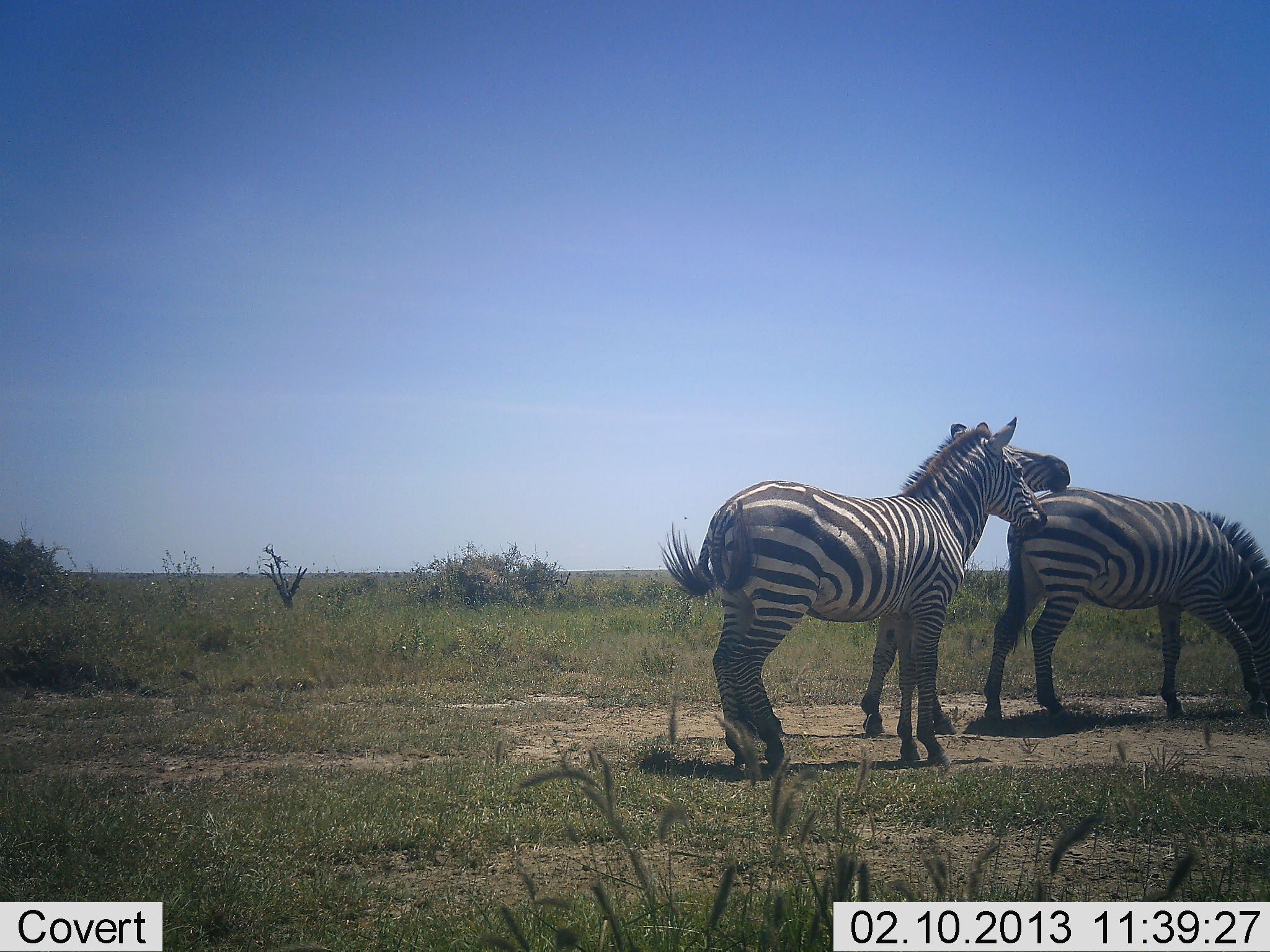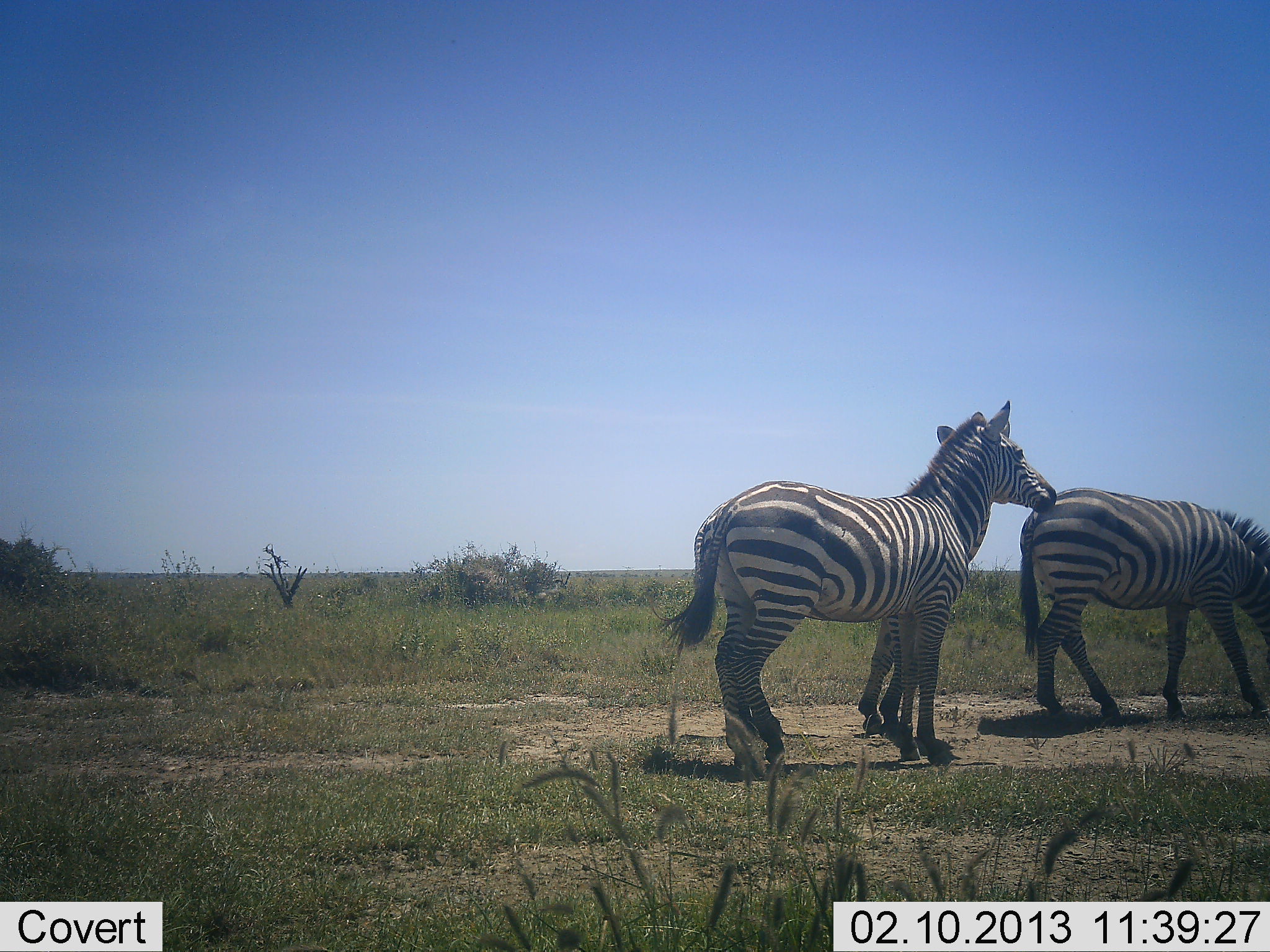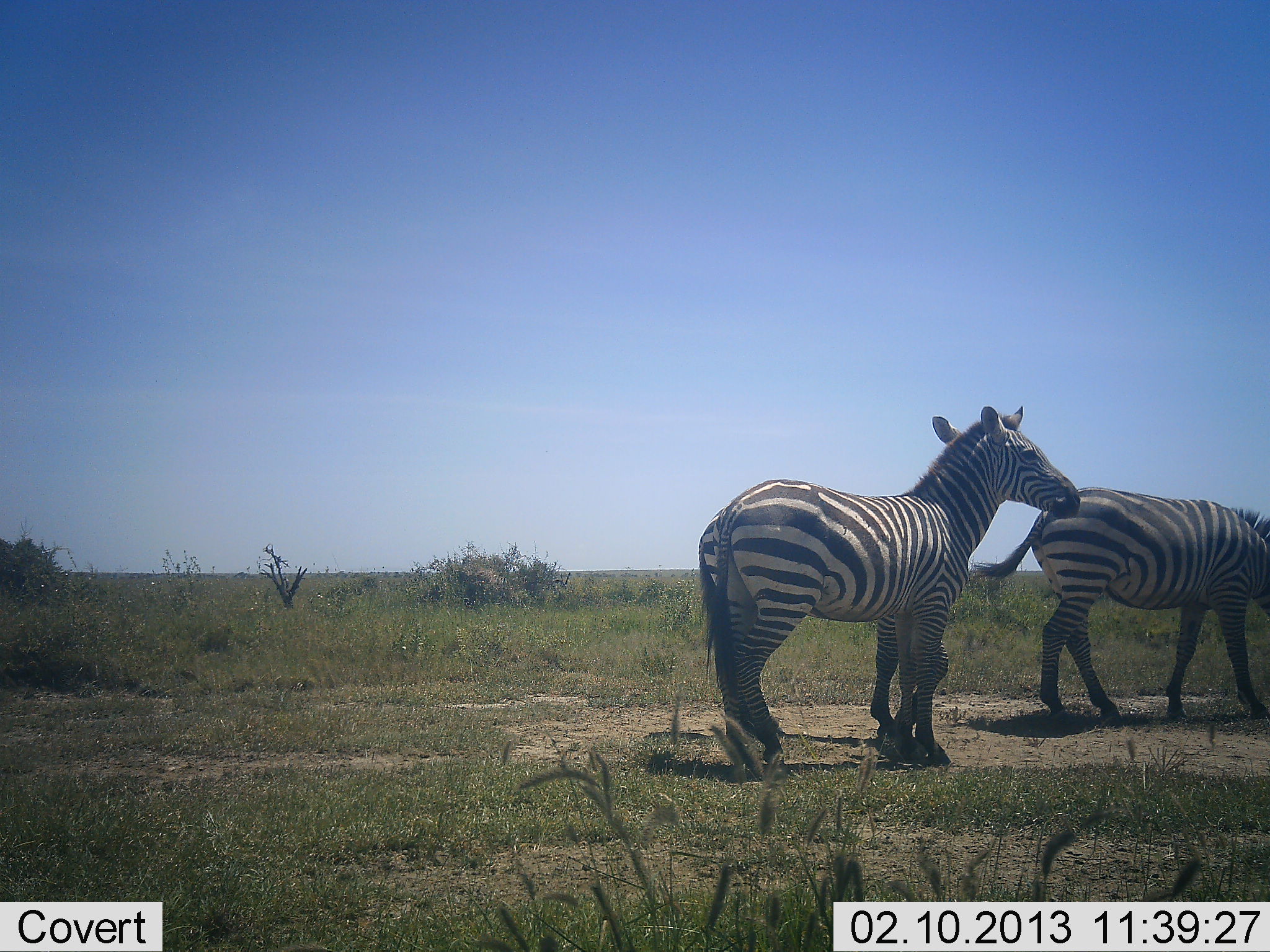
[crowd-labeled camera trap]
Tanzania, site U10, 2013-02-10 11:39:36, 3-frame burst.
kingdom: Animalia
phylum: Chordata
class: Mammalia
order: Perissodactyla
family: Equidae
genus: Equus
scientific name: Equus quagga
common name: plains zebra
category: zebra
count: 3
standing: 78%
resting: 0%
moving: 11%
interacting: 36%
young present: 0%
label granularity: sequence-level